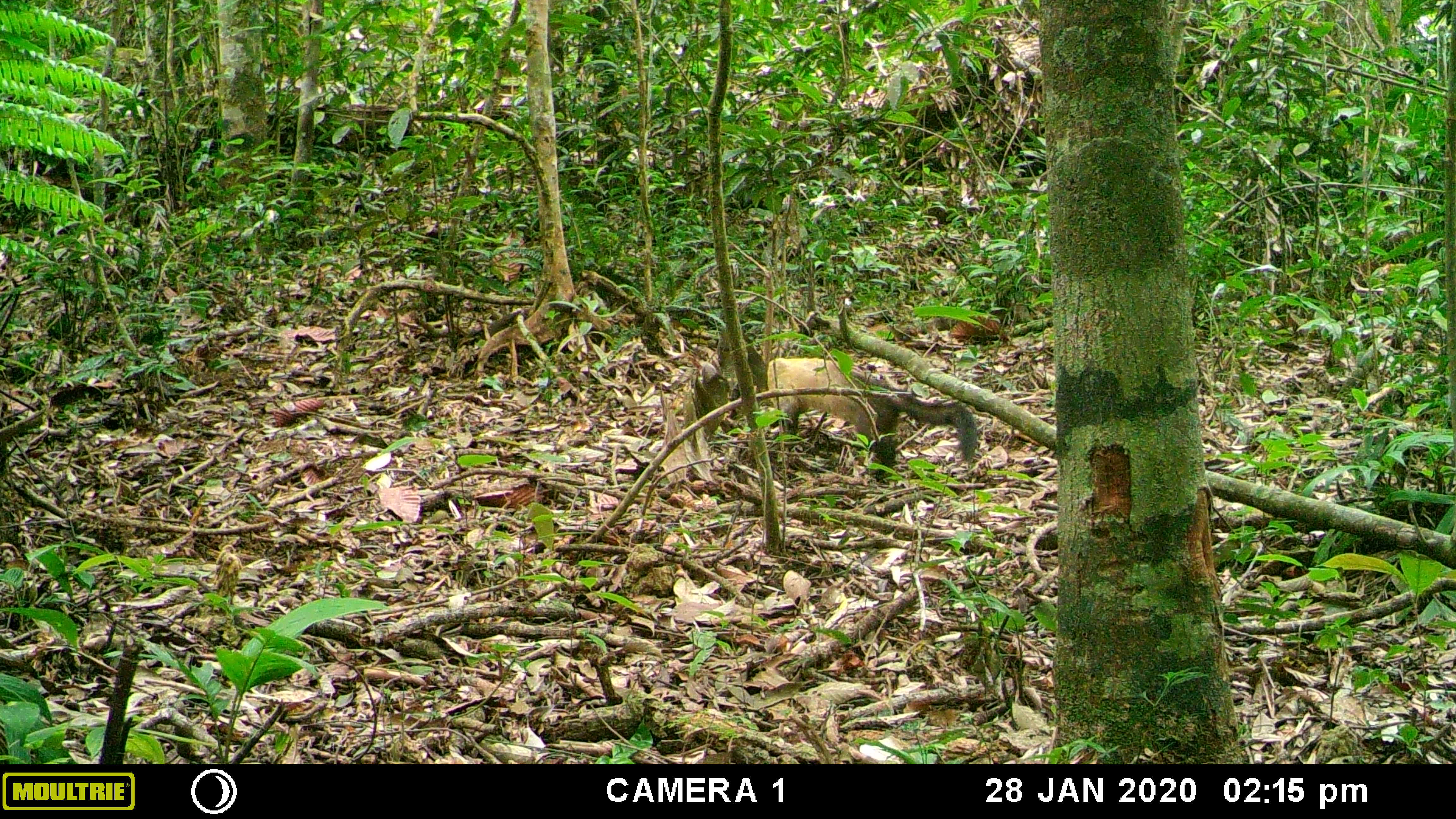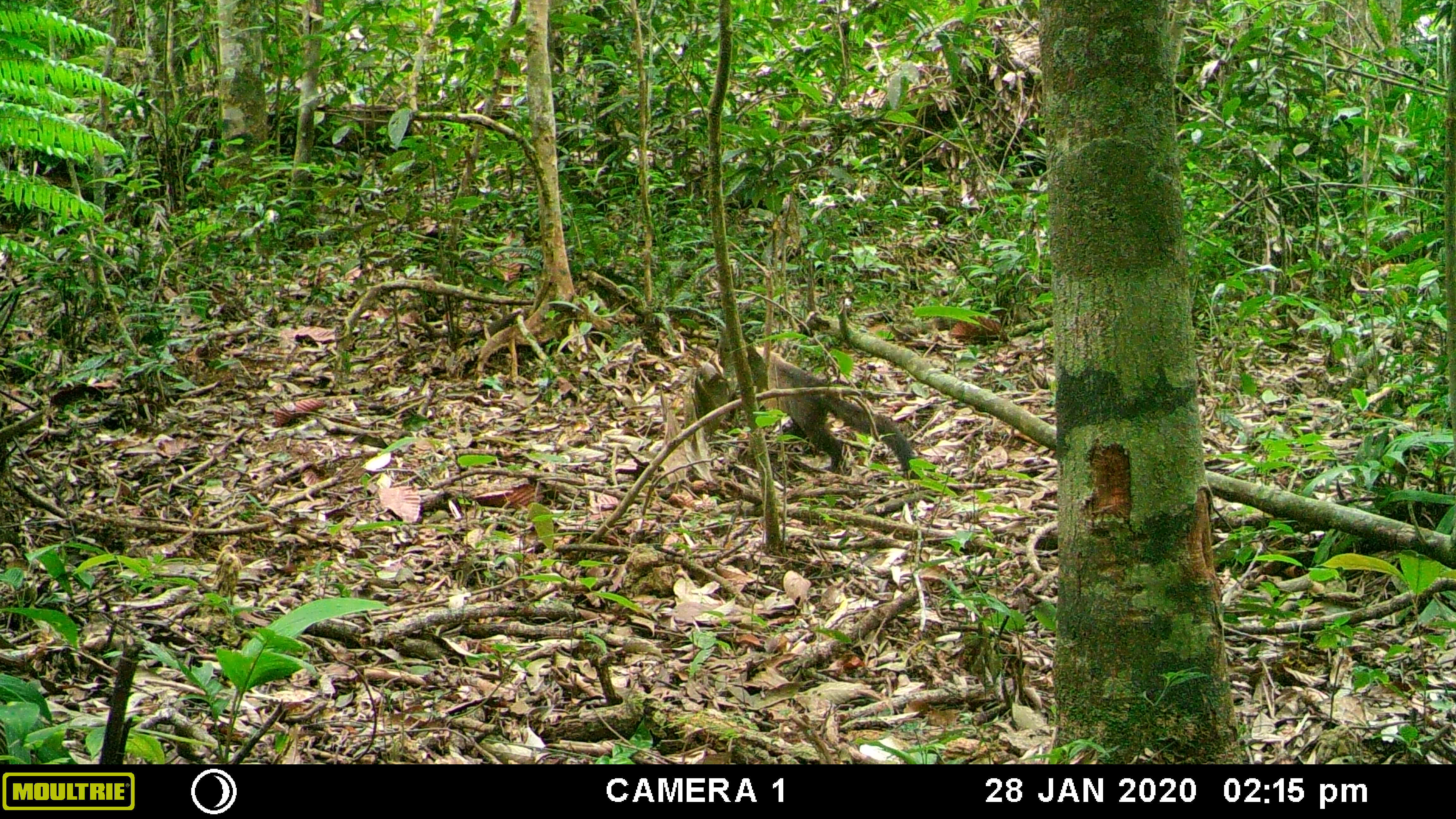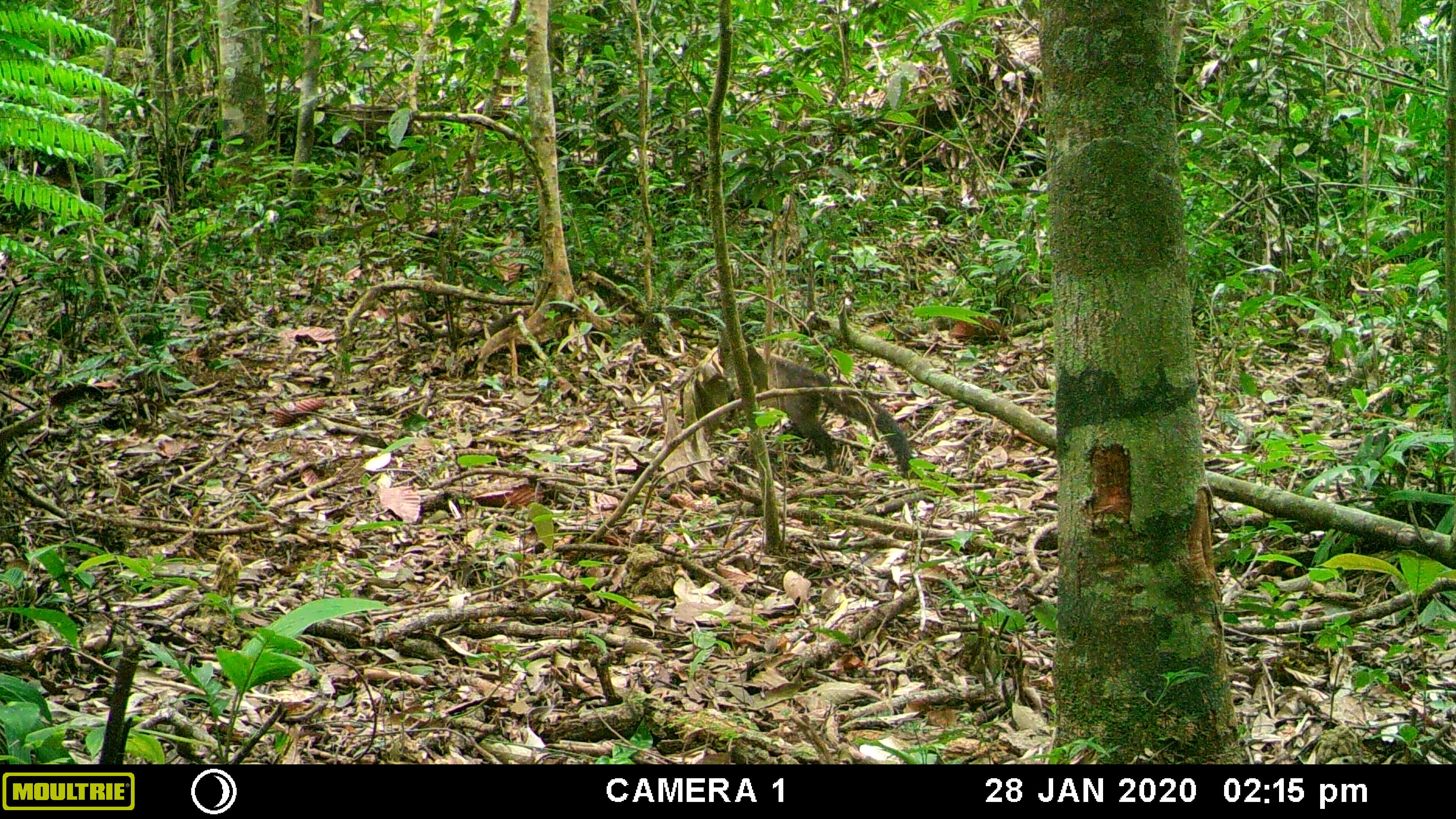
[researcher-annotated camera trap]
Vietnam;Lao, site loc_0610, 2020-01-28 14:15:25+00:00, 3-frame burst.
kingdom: Animalia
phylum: Chordata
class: Mammalia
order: Carnivora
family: Mustelidae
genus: Martes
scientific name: Martes flavigula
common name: yellow-throated marten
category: yellow throated marten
Yellow throated marten (yellow-throated marten) (Martes flavigula). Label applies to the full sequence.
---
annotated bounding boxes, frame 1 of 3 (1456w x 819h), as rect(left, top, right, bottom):
yellow throated marten: rect(766, 354, 979, 479)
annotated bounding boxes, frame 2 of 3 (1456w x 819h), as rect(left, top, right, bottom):
yellow throated marten: rect(743, 342, 922, 483)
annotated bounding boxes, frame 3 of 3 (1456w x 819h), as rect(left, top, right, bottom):
yellow throated marten: rect(743, 342, 916, 475)